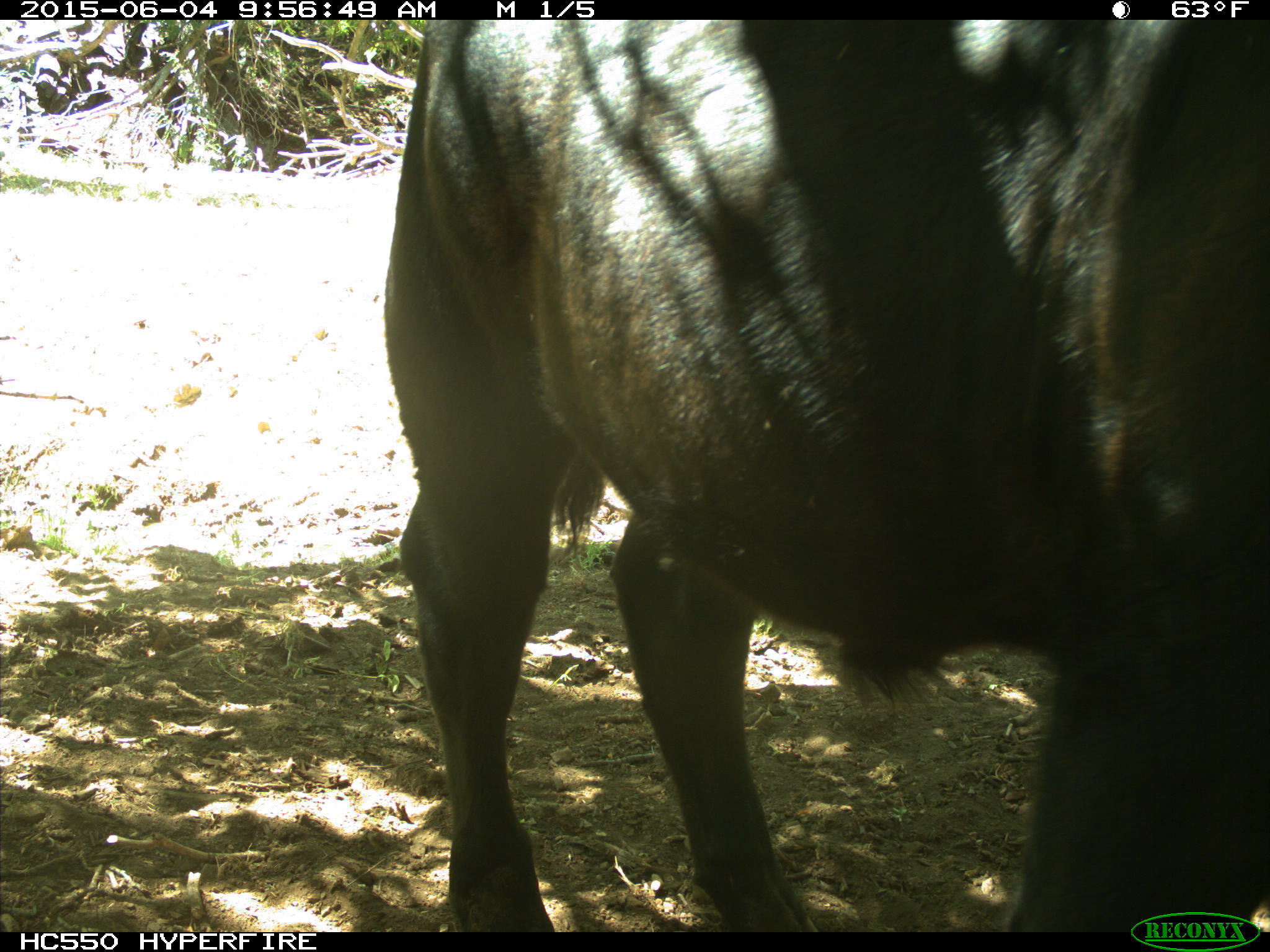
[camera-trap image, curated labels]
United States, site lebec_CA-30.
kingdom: Animalia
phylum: Chordata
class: Mammalia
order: Artiodactyla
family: Bovidae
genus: Bos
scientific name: Bos taurus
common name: domestic cow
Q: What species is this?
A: Bos taurus (domestic cow).